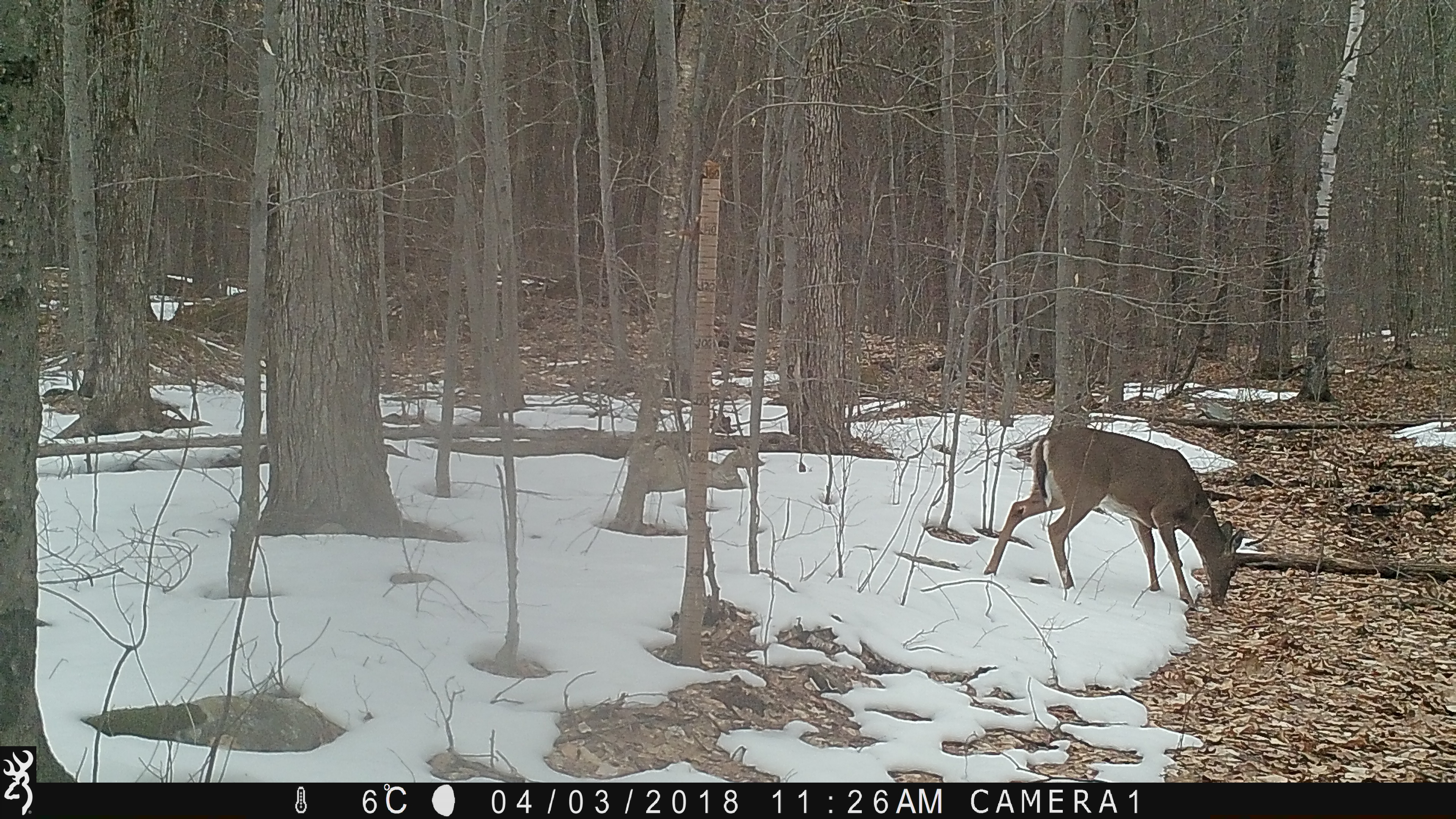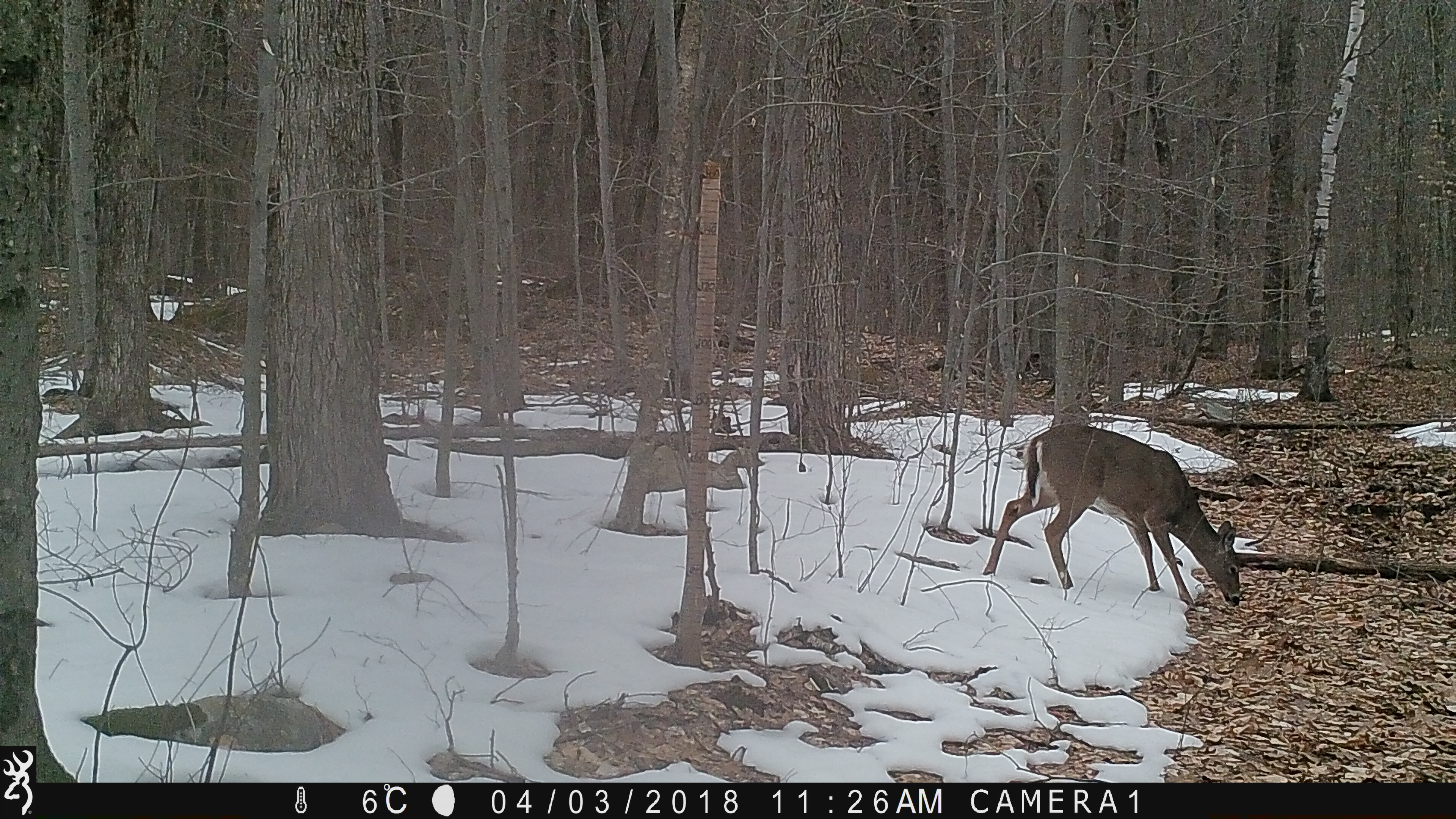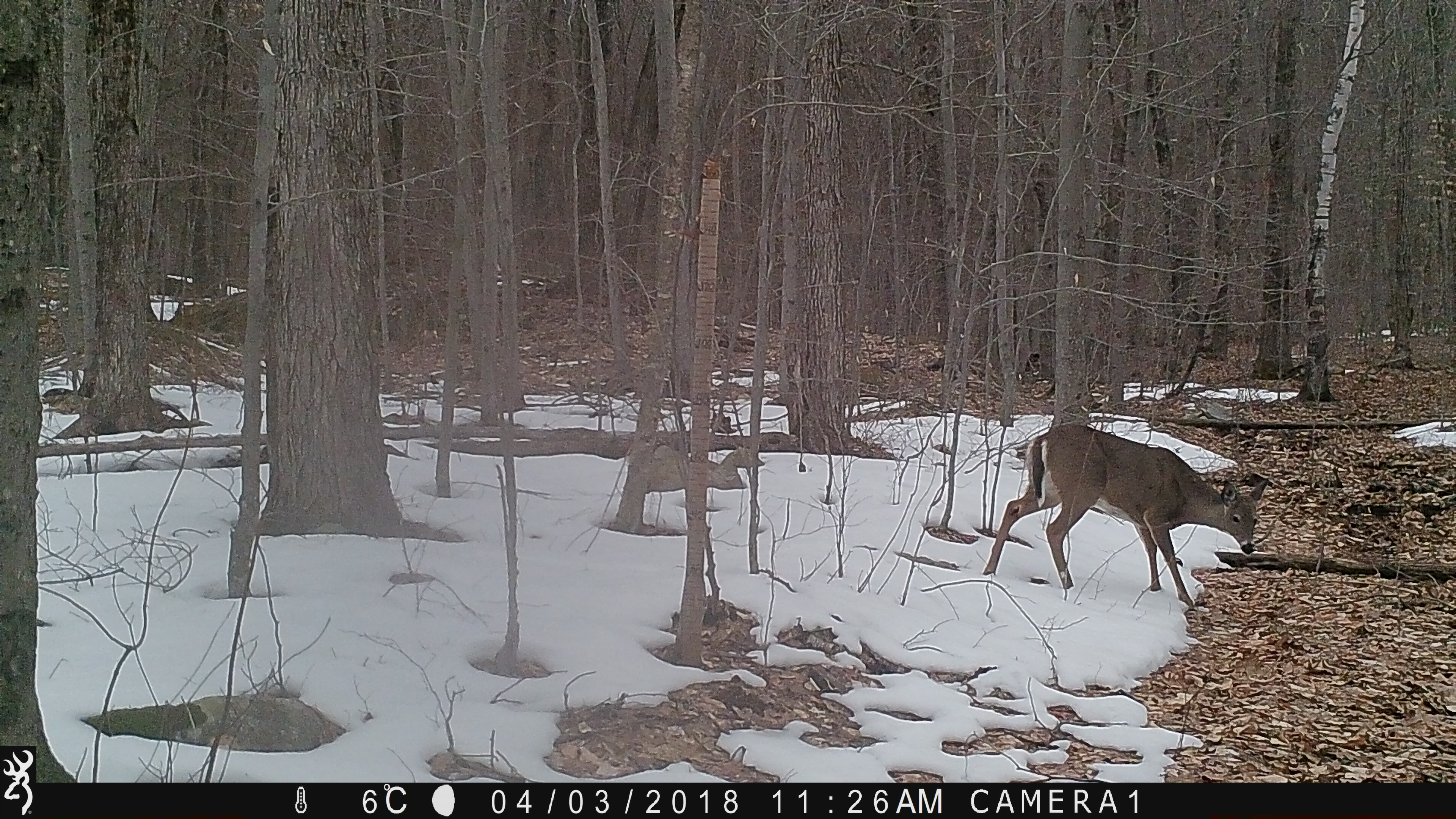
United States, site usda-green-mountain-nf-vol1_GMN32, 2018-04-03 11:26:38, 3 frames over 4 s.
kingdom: Animalia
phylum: Chordata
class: Mammalia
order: Artiodactyla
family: Cervidae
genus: Odocoileus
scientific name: Odocoileus virginianus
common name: white-tailed deer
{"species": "white-tailed deer (Odocoileus virginianus)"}